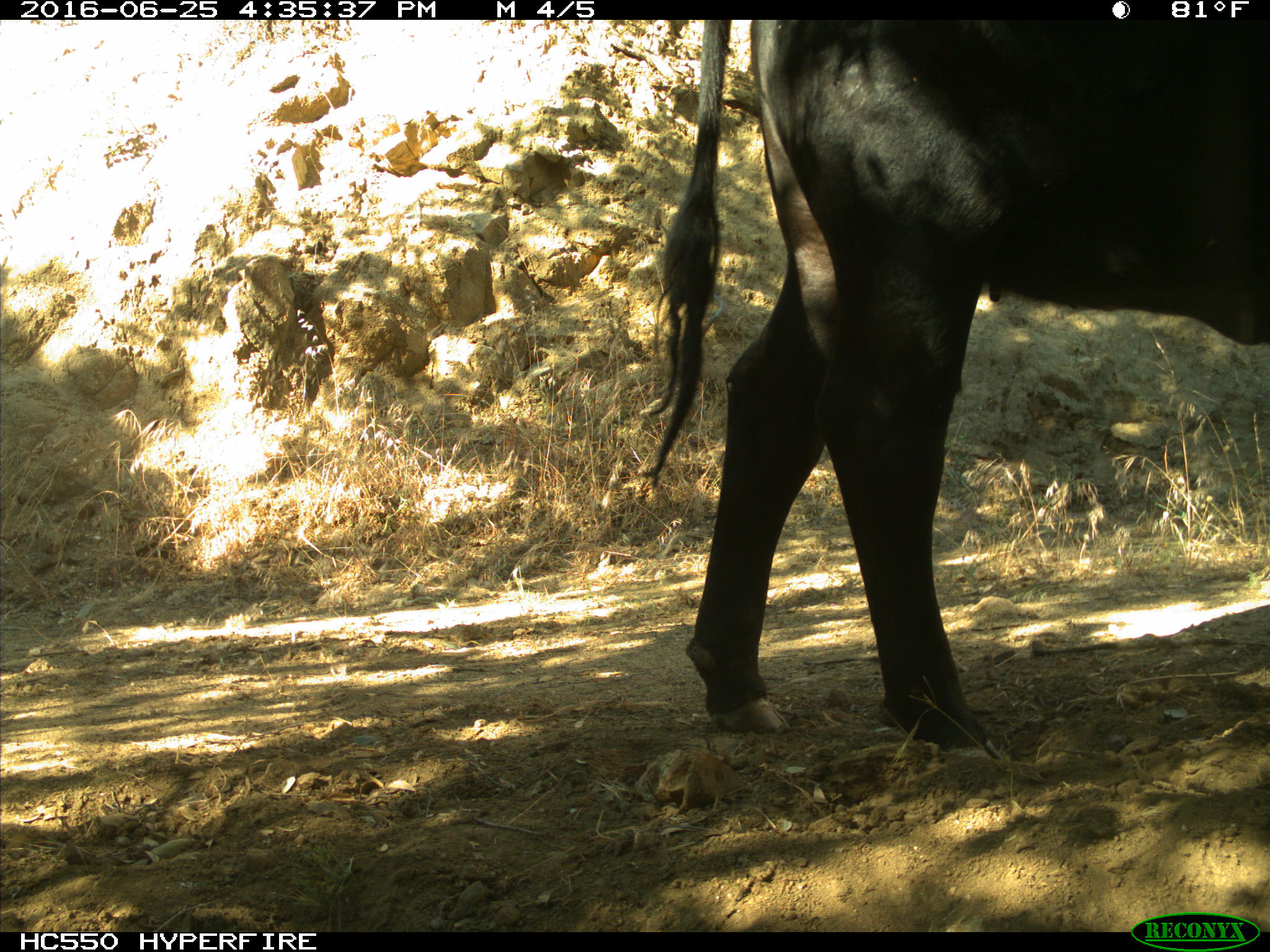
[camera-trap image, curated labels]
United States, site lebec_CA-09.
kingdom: Animalia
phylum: Chordata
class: Mammalia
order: Artiodactyla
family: Bovidae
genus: Bos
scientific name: Bos taurus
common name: domestic cow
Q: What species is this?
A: Bos taurus (domestic cow).